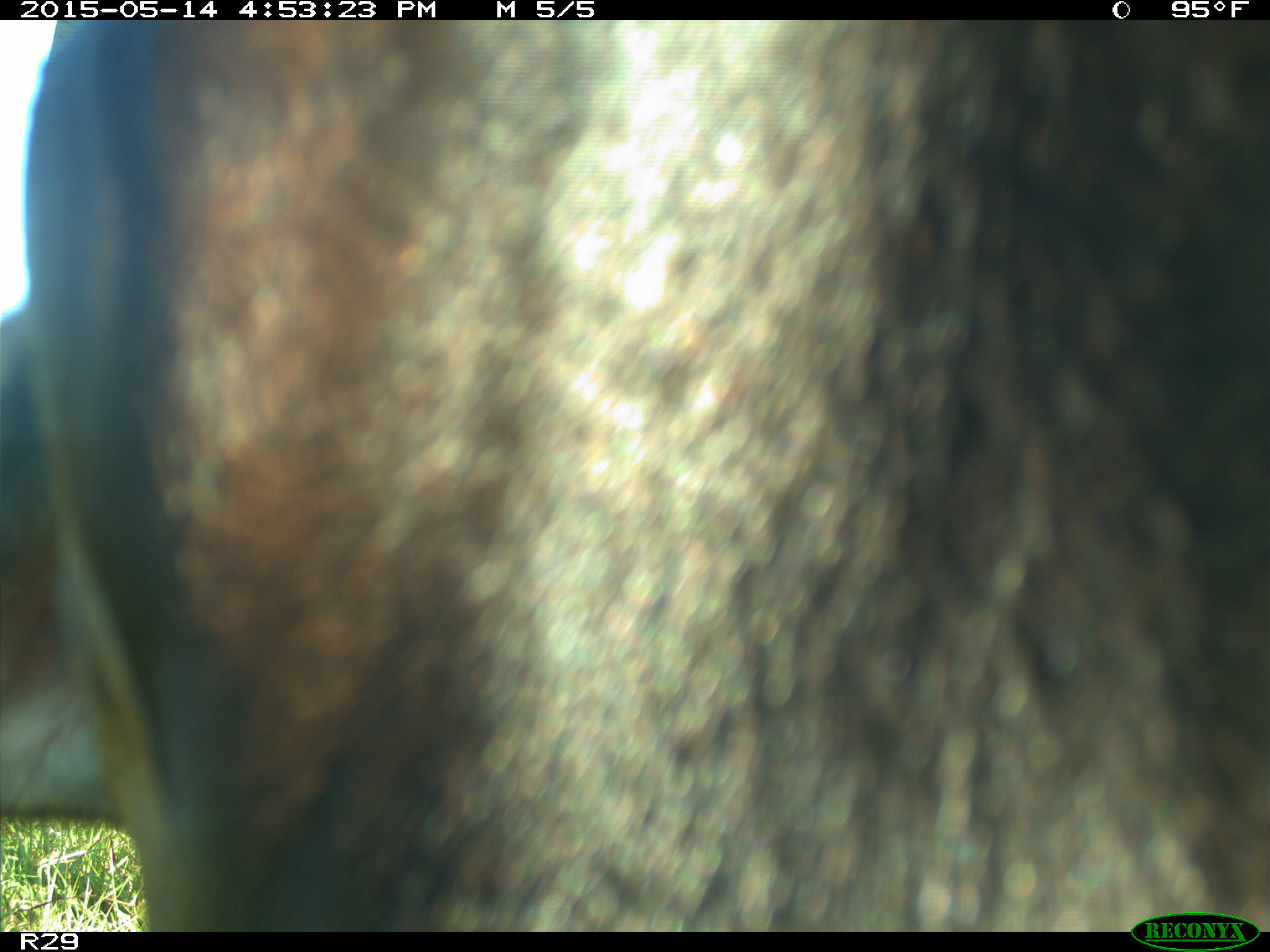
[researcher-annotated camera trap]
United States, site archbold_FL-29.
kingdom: Animalia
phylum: Chordata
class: Mammalia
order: Artiodactyla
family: Bovidae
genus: Bos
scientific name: Bos taurus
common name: domestic cow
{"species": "Bos taurus (domestic cow)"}